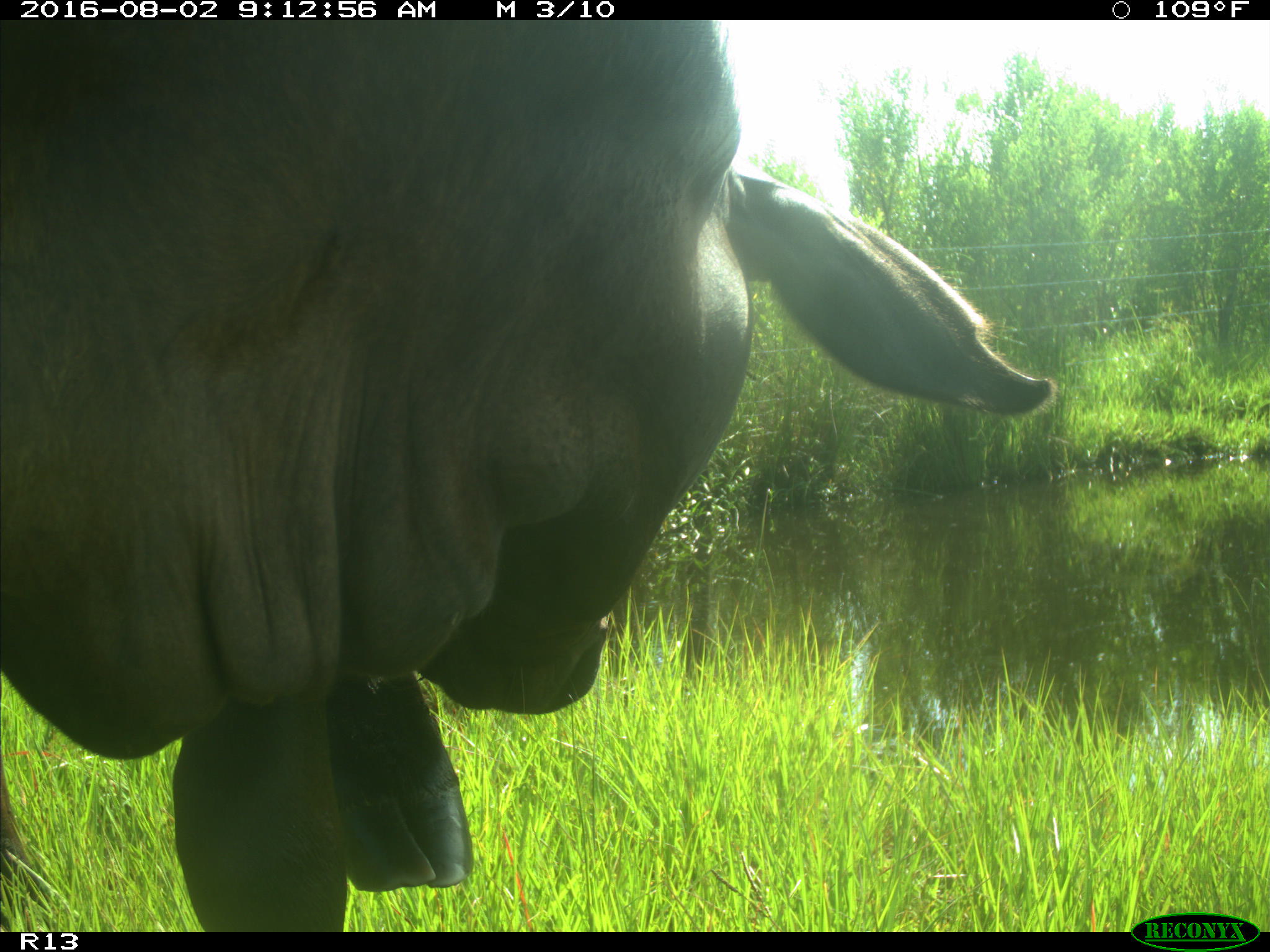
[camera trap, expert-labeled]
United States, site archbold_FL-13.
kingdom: Animalia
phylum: Chordata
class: Mammalia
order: Artiodactyla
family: Bovidae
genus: Bos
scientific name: Bos taurus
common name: domestic cow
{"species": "Bos taurus (domestic cow)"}